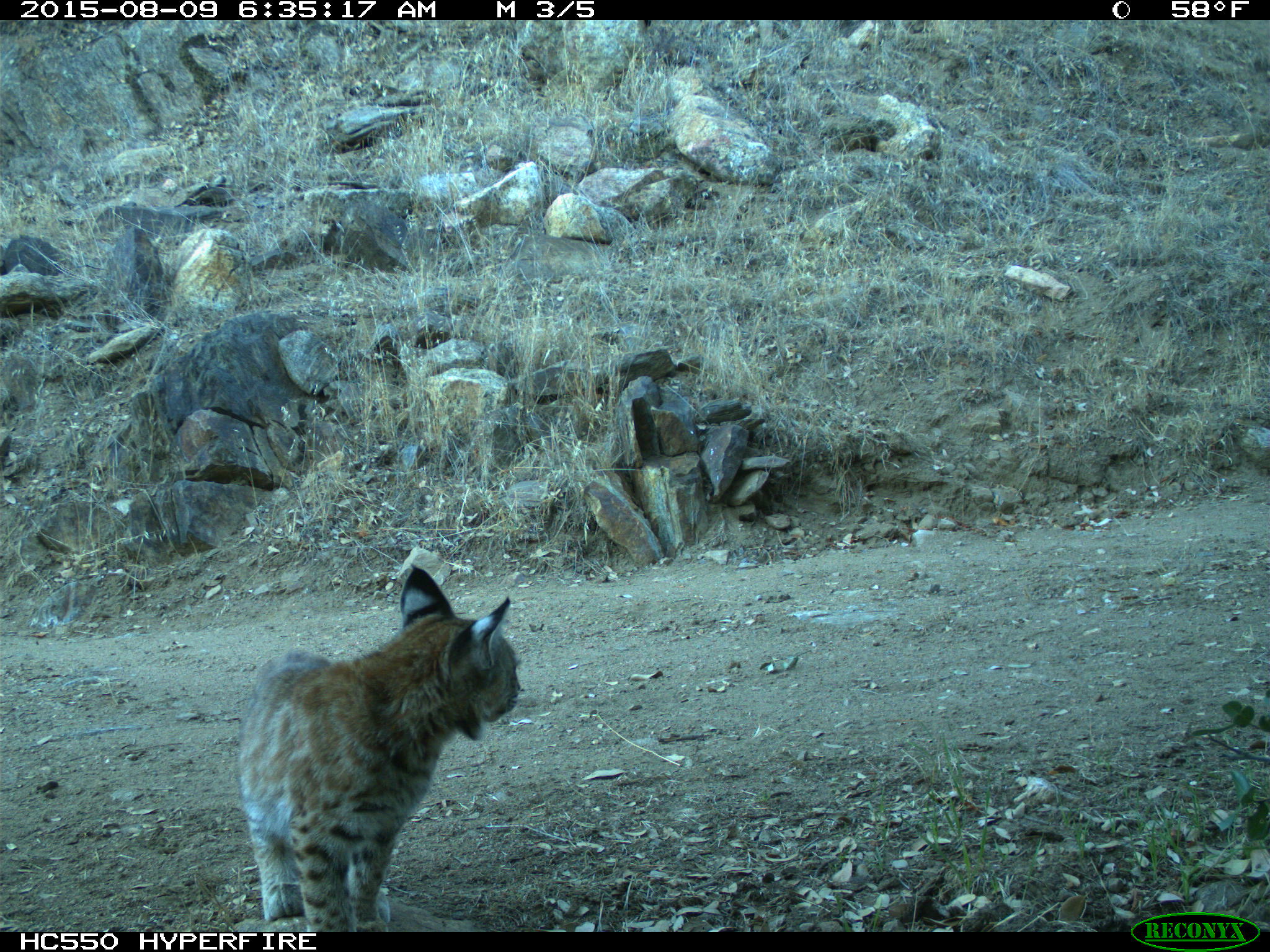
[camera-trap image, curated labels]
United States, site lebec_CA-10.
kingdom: Animalia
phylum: Chordata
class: Mammalia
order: Carnivora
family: Felidae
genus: Lynx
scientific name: Lynx rufus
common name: bobcat